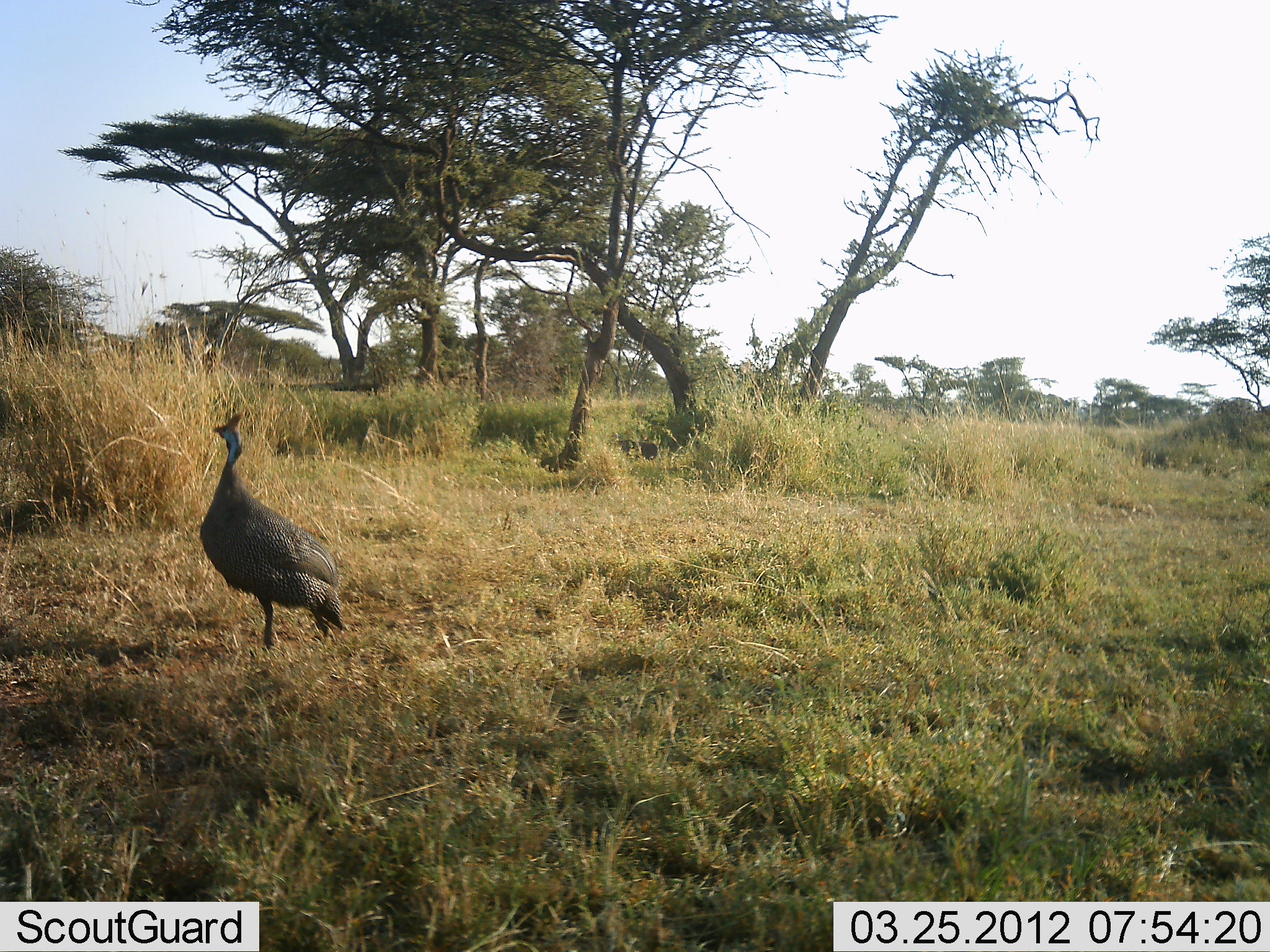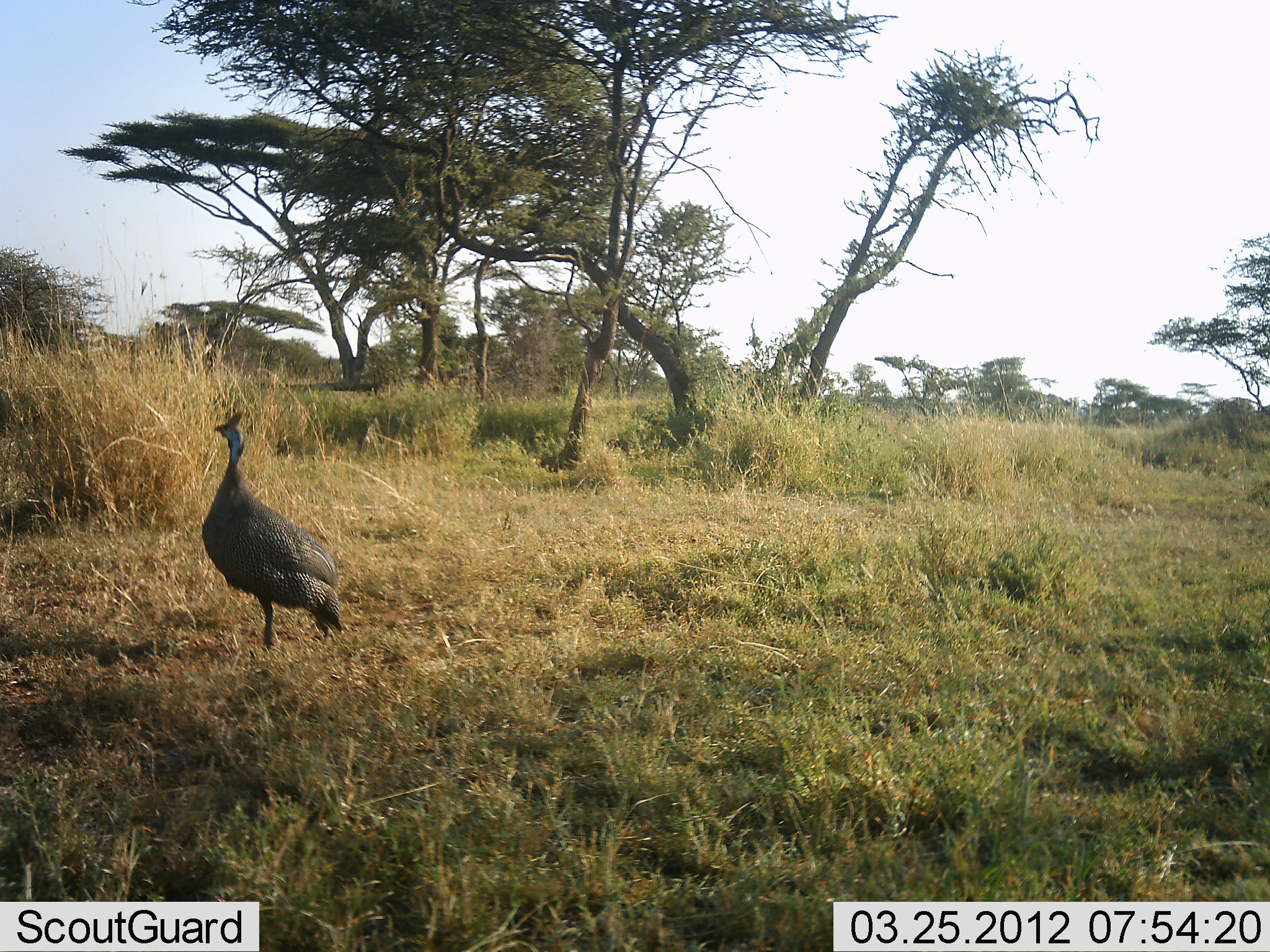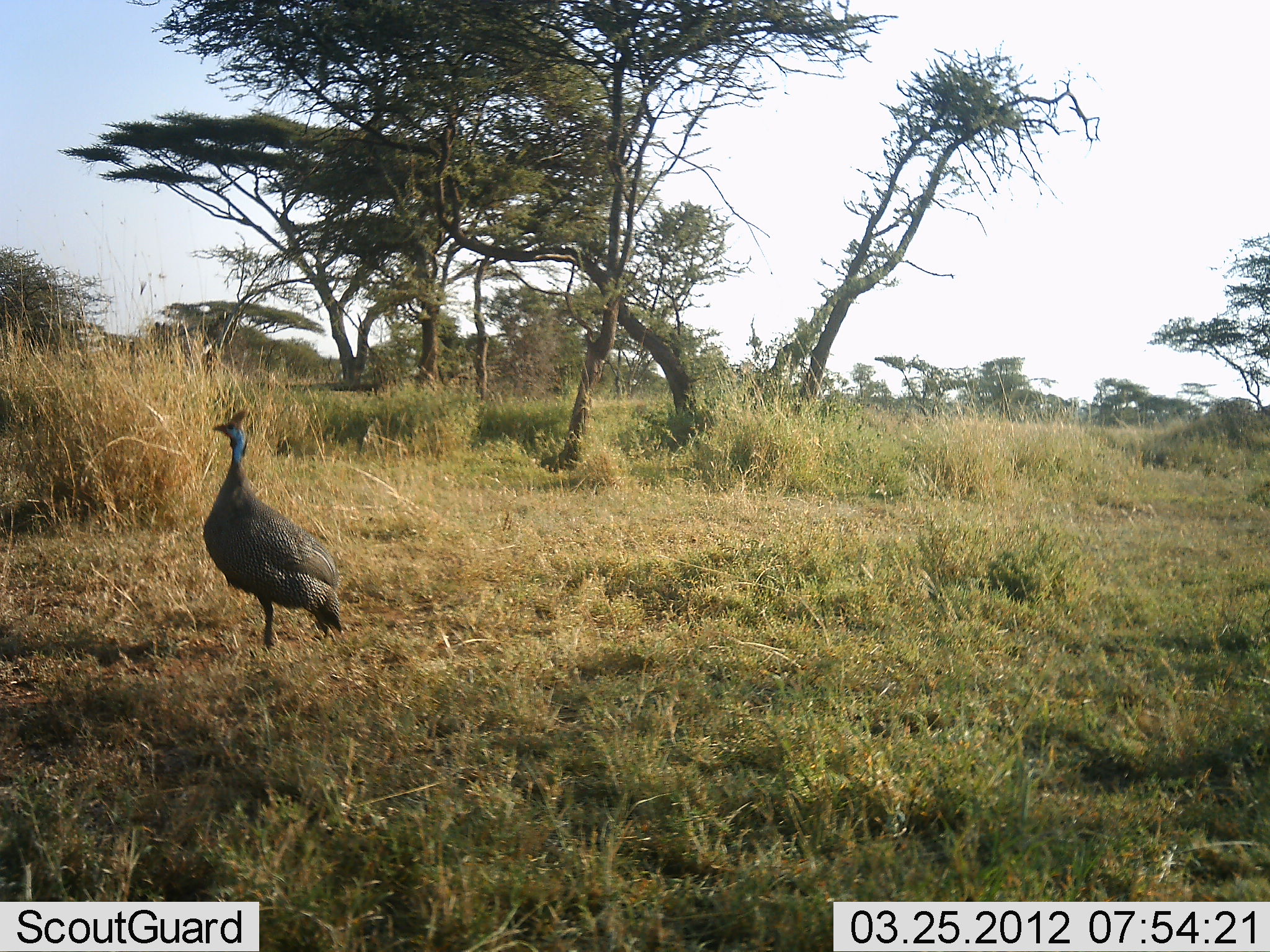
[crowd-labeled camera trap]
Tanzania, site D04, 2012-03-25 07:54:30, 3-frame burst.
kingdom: Animalia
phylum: Chordata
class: Aves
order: Galliformes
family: Numididae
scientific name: Numididae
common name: guinea fowl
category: guineafowl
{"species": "guineafowl (guinea fowl) (Numididae)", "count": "1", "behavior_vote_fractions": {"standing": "92%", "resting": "0%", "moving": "15%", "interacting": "0%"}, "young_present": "0%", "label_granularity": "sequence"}